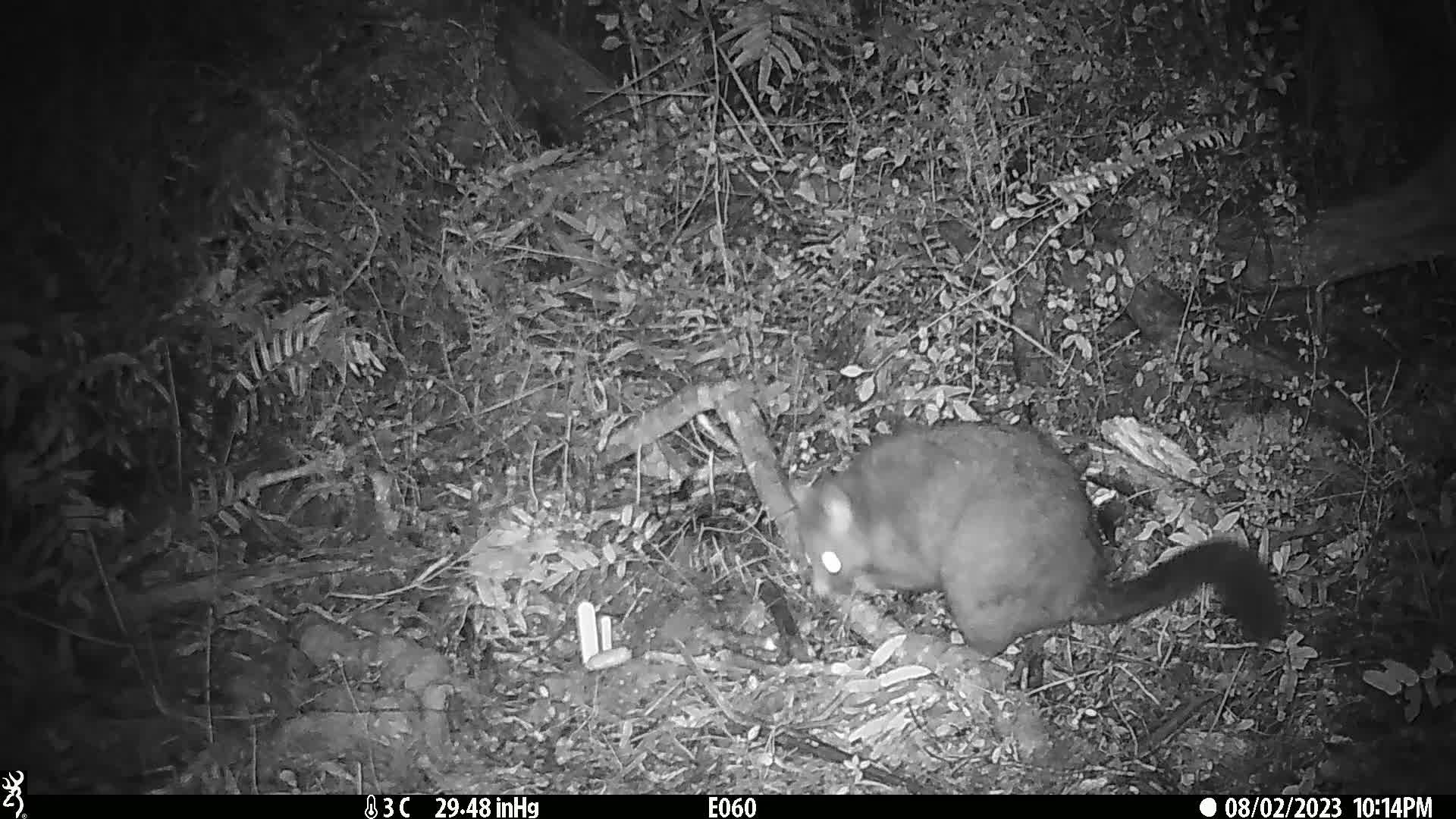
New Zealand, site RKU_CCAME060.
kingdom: Animalia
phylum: Chordata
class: Mammalia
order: Diprotodontia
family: Phalangeridae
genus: Trichosurus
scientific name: Trichosurus vulpecula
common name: common brushtail possum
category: possum